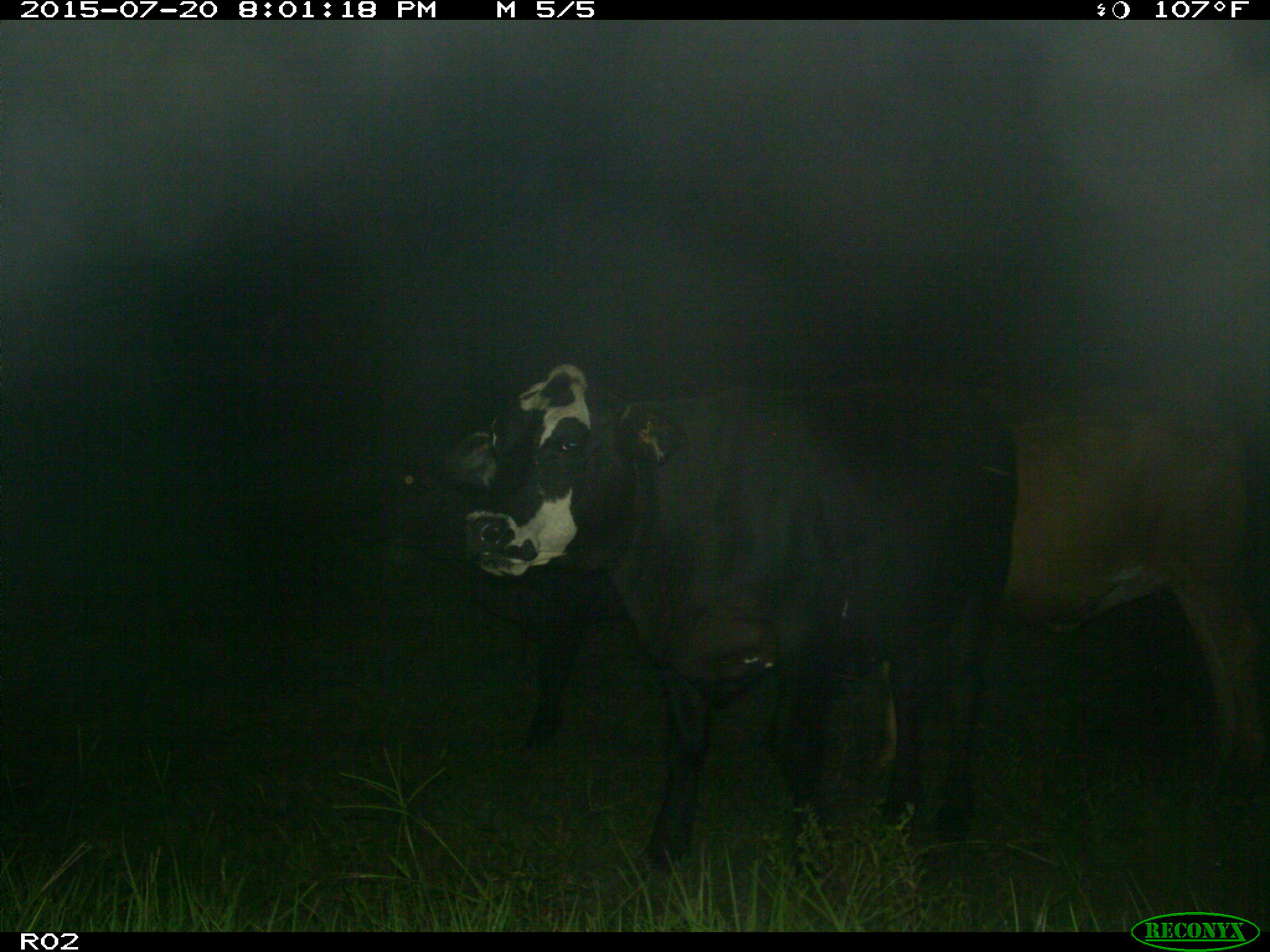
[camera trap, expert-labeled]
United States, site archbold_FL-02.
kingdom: Animalia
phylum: Chordata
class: Mammalia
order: Artiodactyla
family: Bovidae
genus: Bos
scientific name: Bos taurus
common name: domestic cow